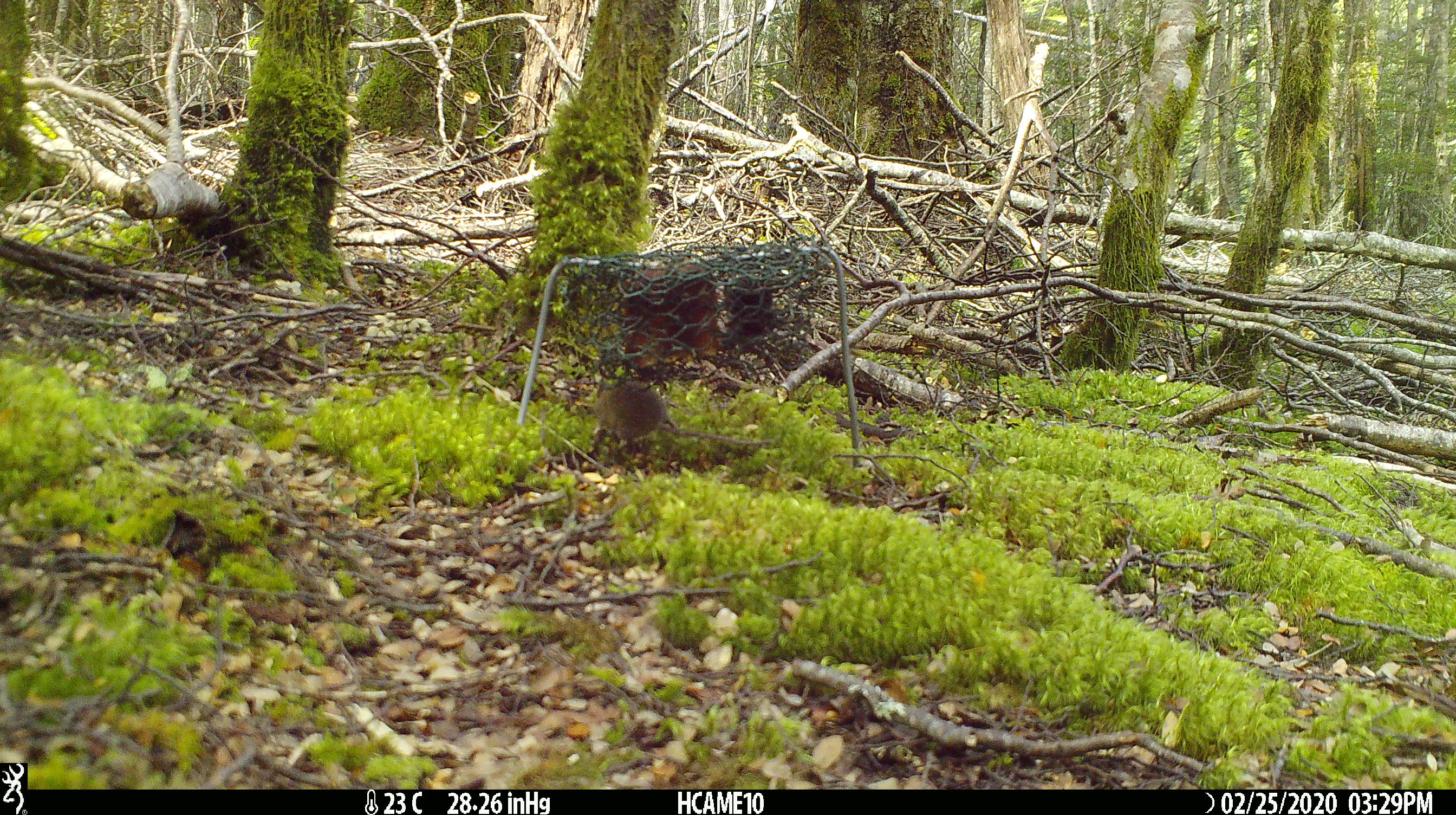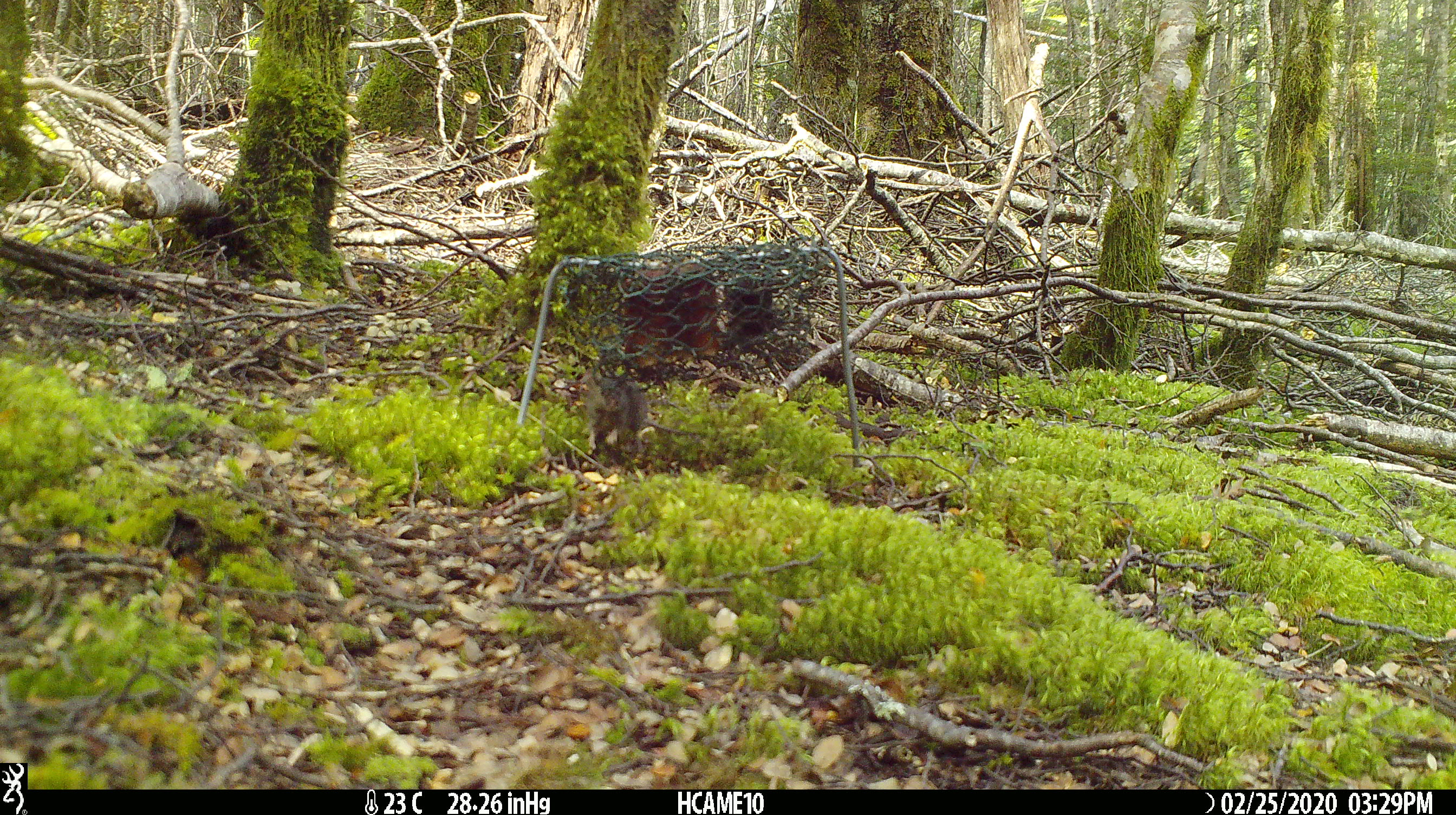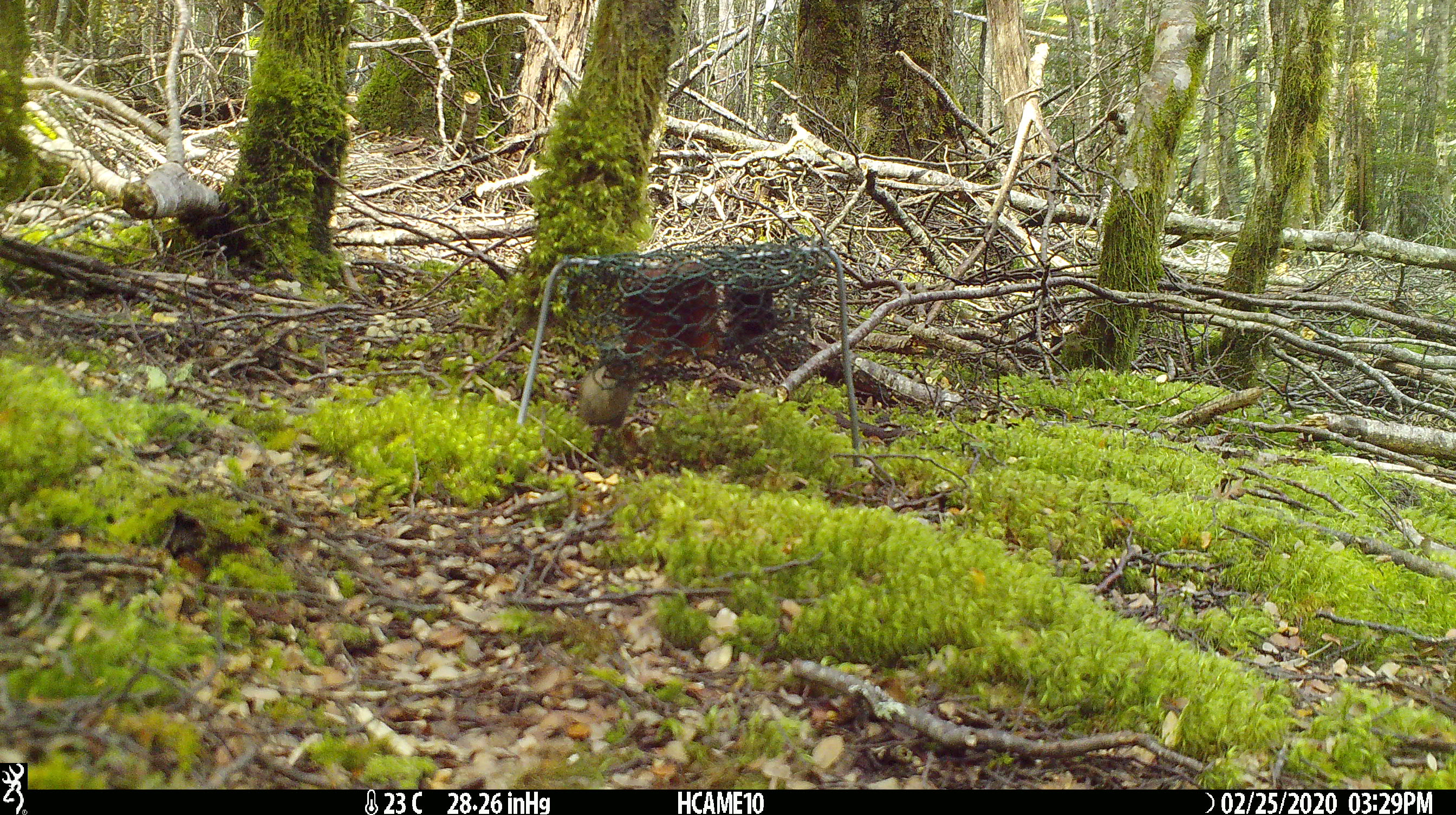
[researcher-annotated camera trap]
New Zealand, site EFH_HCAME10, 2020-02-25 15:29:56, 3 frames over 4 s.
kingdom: Animalia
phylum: Chordata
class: Mammalia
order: Rodentia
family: Muridae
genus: Mus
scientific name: Mus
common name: mouse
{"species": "mouse (Mus)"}